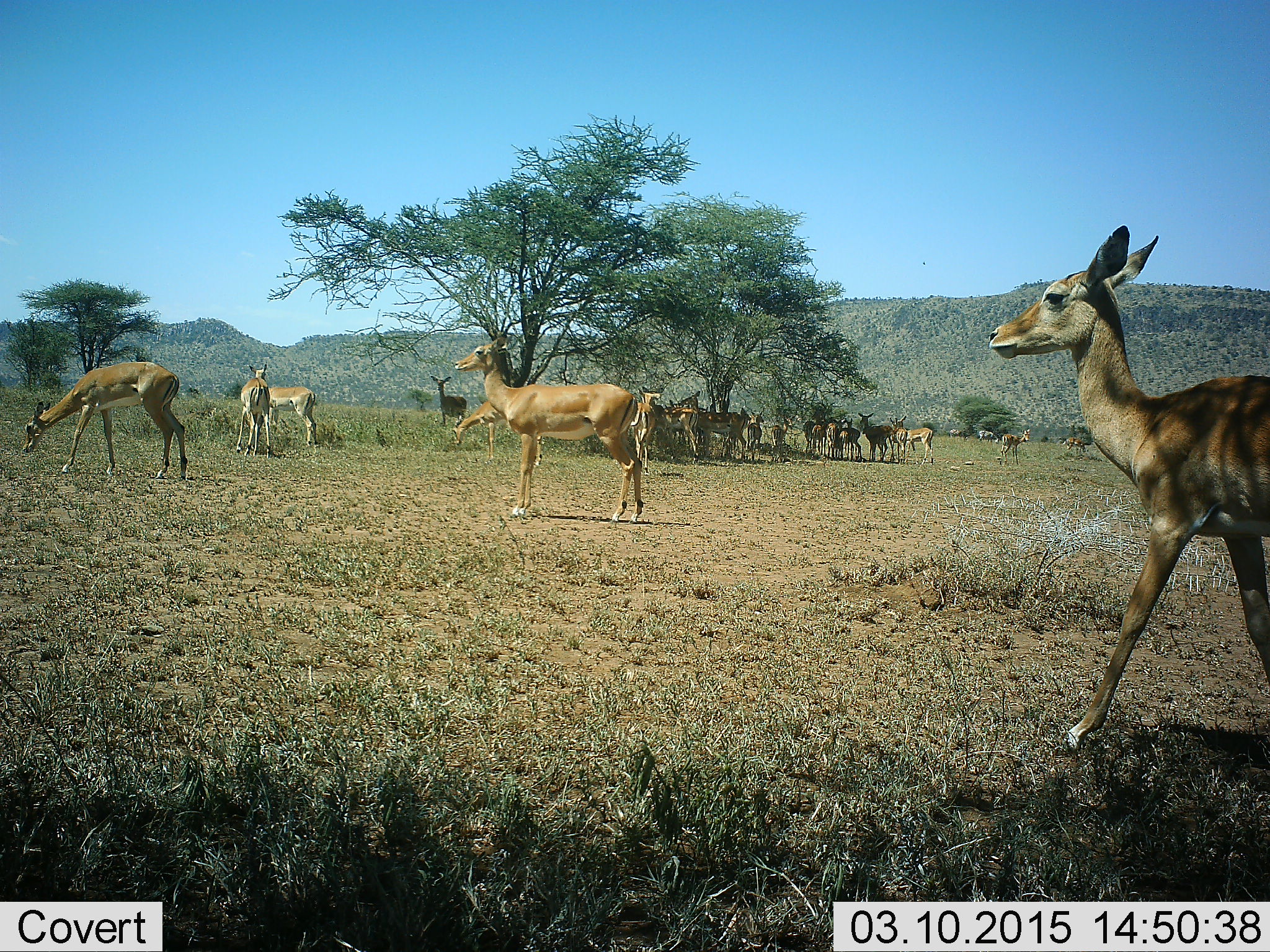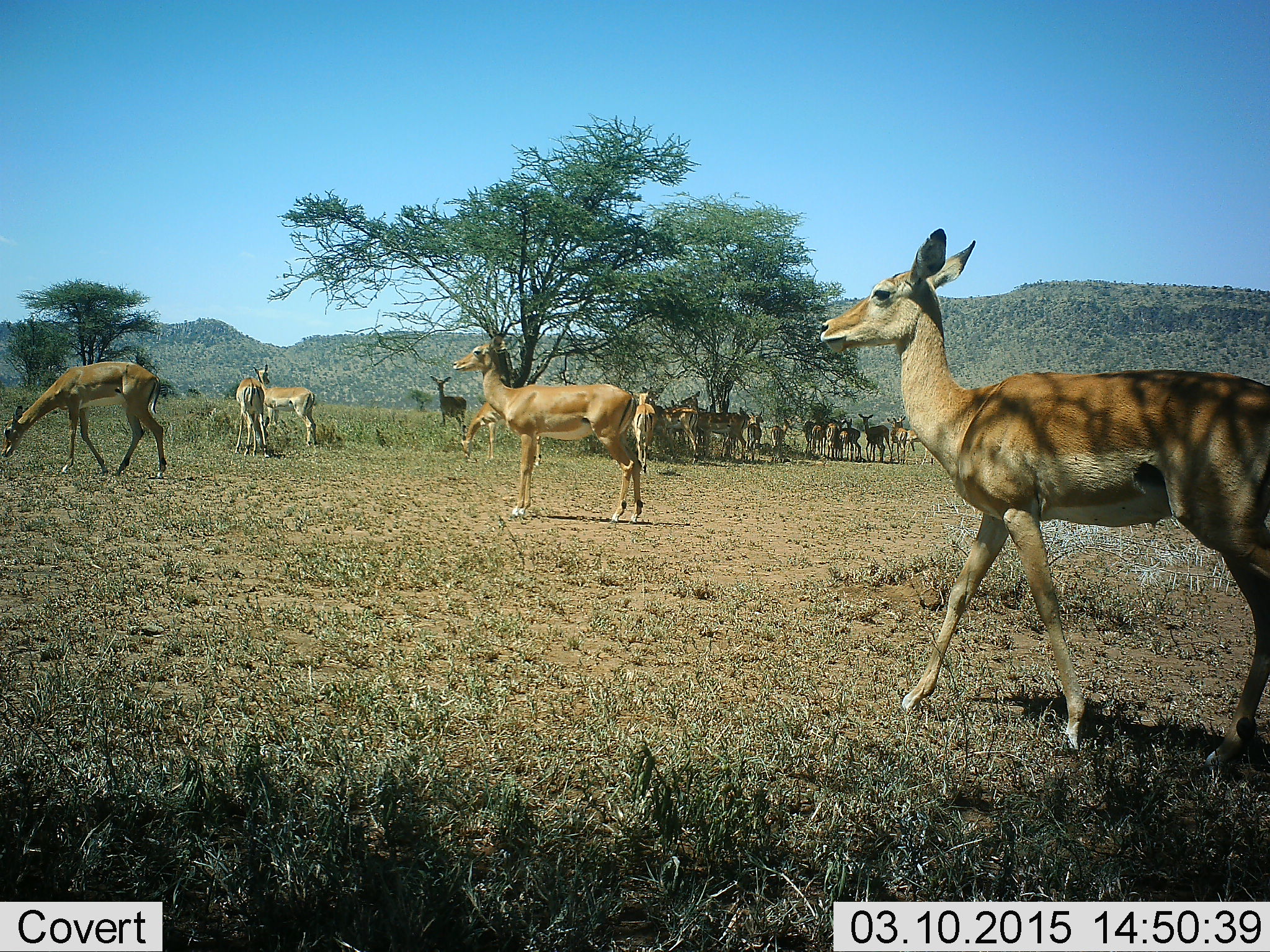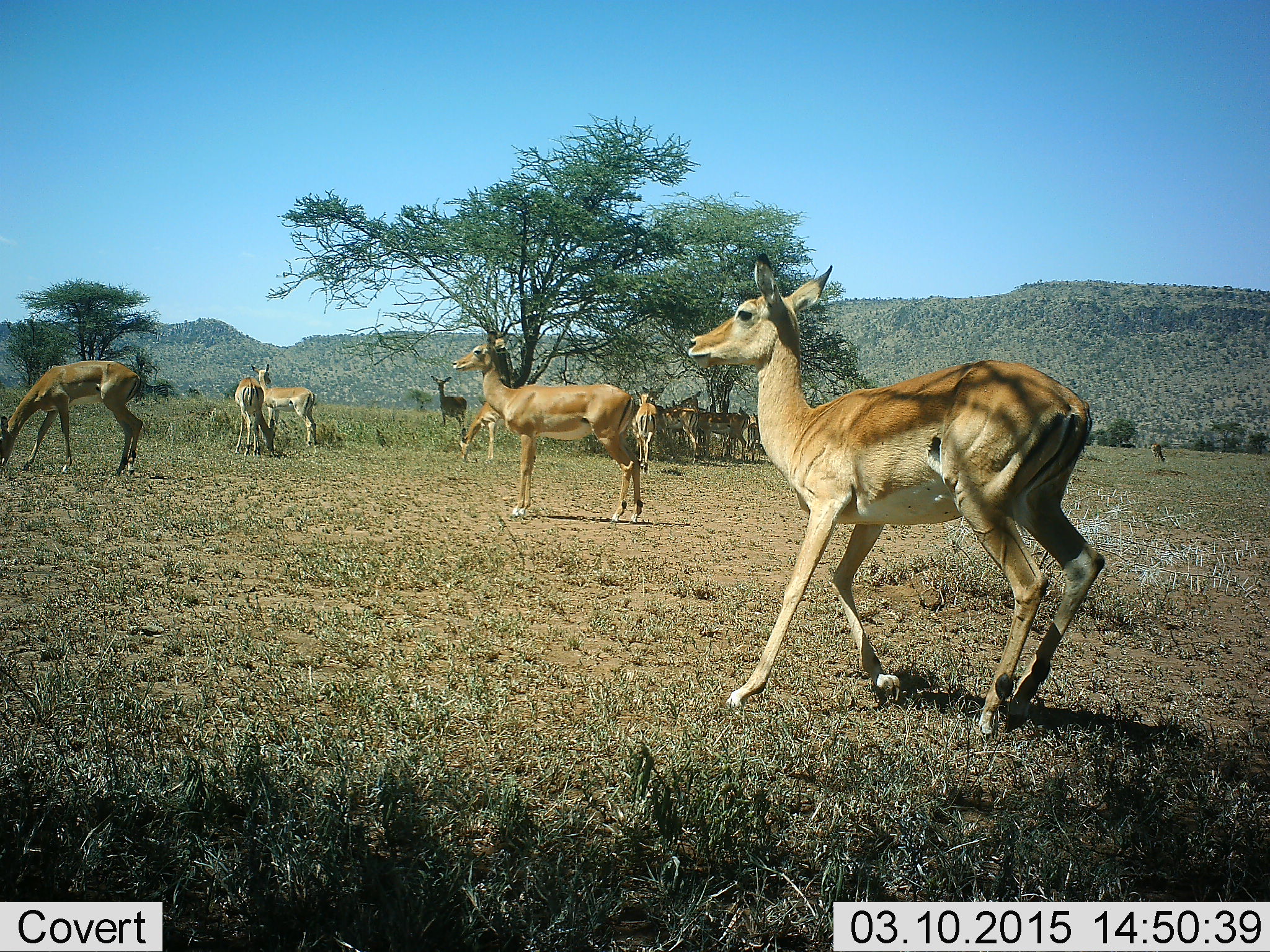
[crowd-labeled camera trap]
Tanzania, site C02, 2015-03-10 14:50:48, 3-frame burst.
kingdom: Animalia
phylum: Chordata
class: Mammalia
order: Artiodactyla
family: Bovidae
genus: Aepyceros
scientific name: Aepyceros melampus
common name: impala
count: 11-50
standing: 90%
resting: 30%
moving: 70%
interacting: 10%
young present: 10%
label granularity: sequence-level